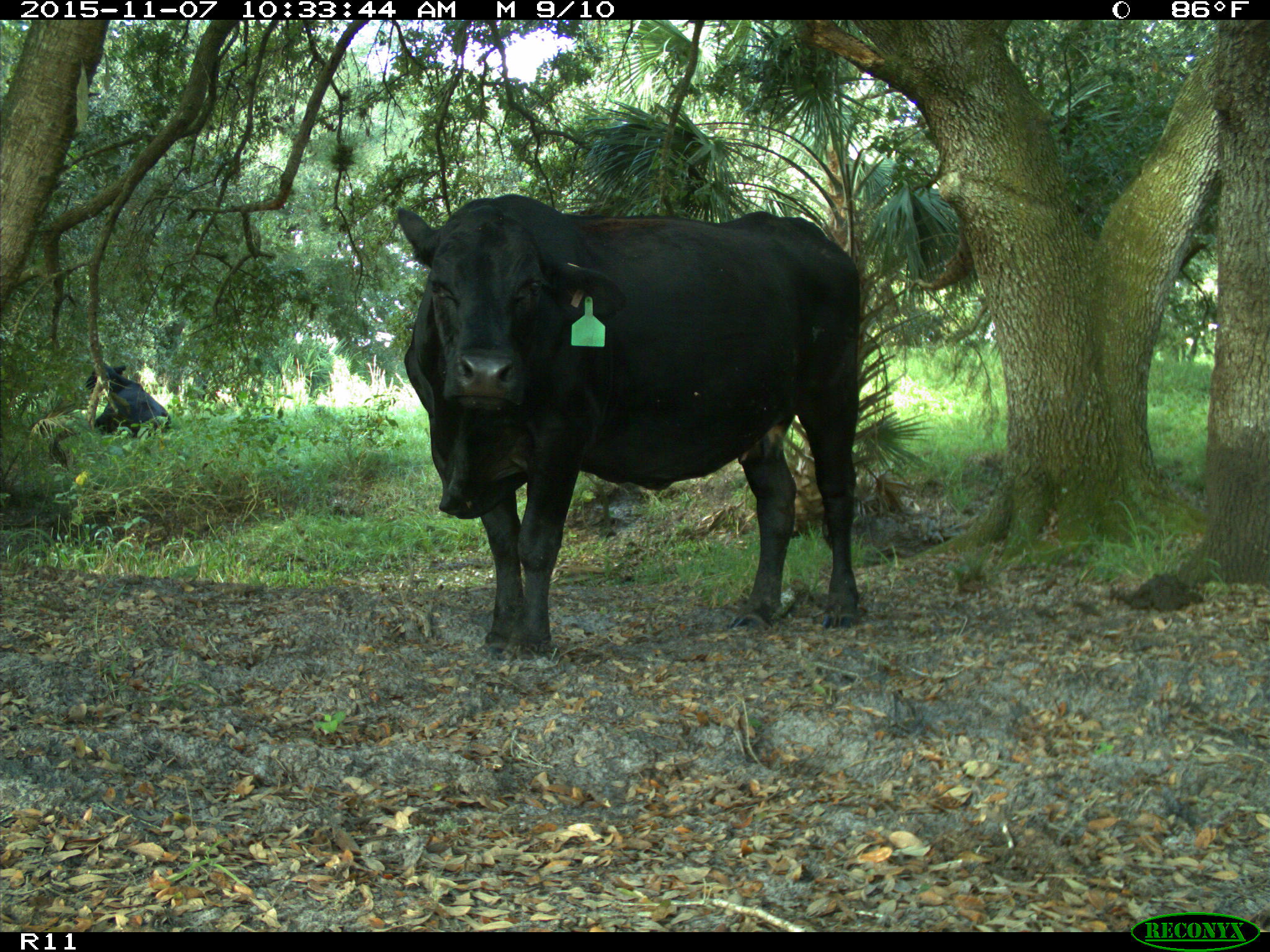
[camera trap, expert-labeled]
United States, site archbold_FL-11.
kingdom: Animalia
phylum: Chordata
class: Mammalia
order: Artiodactyla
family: Bovidae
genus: Bos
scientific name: Bos taurus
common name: domestic cow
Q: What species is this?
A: Bos taurus (domestic cow).